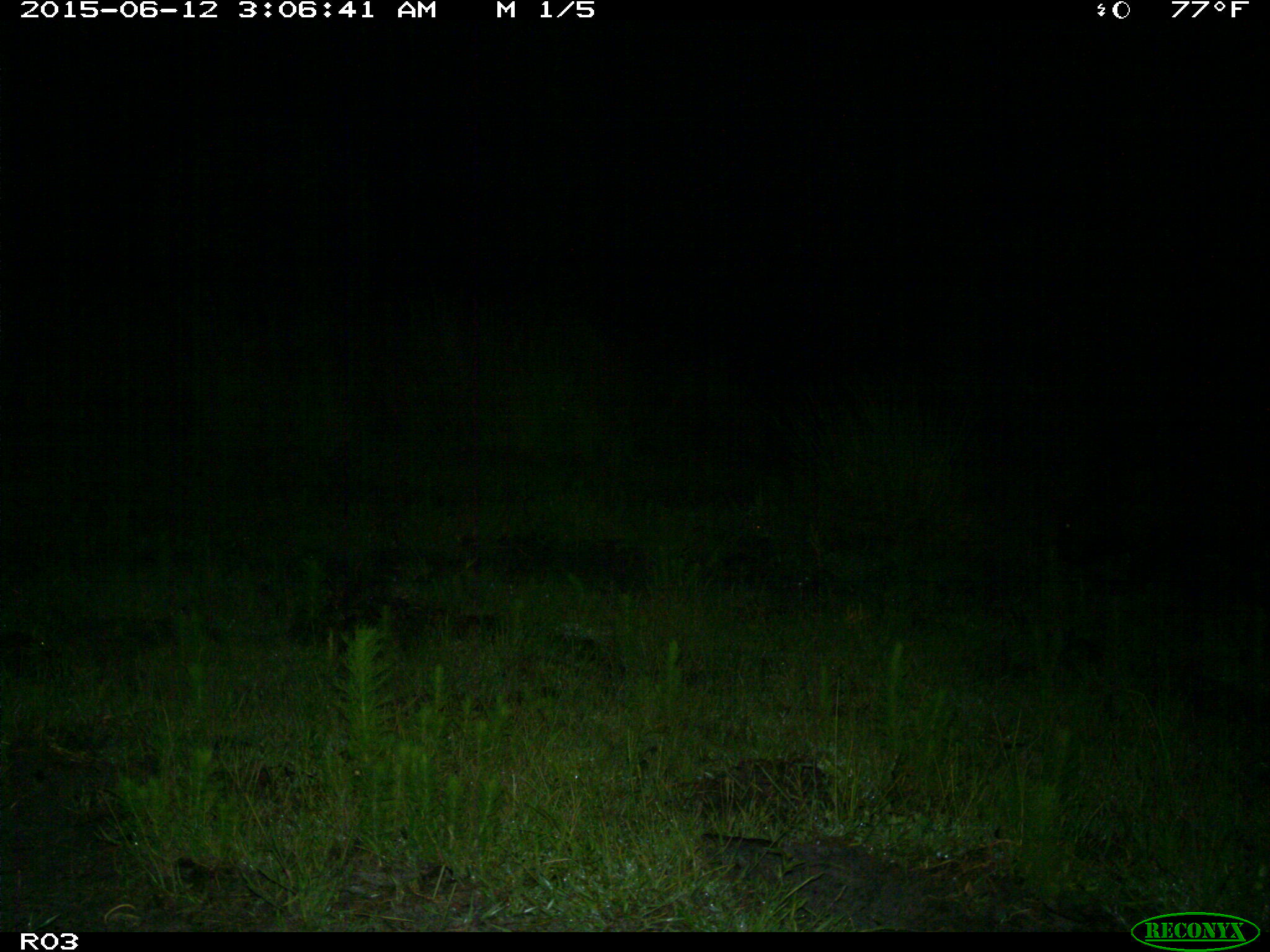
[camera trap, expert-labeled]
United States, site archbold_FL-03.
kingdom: Animalia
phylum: Chordata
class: Mammalia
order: Artiodactyla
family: Suidae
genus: Sus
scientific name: Sus scrofa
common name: wild boar